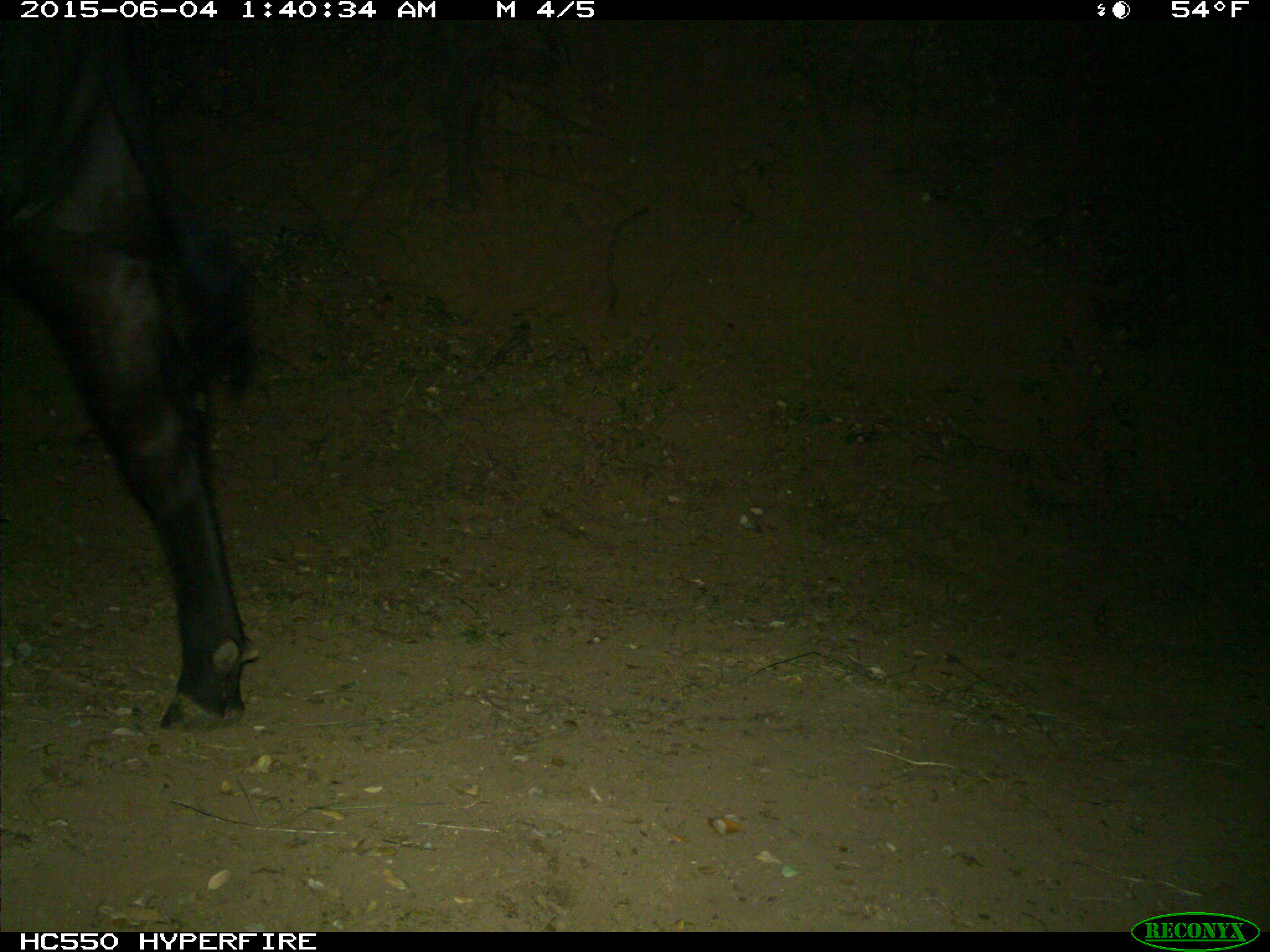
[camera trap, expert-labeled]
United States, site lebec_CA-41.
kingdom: Animalia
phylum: Chordata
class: Mammalia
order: Artiodactyla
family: Bovidae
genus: Bos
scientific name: Bos taurus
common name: domestic cow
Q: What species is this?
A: Bos taurus (domestic cow).